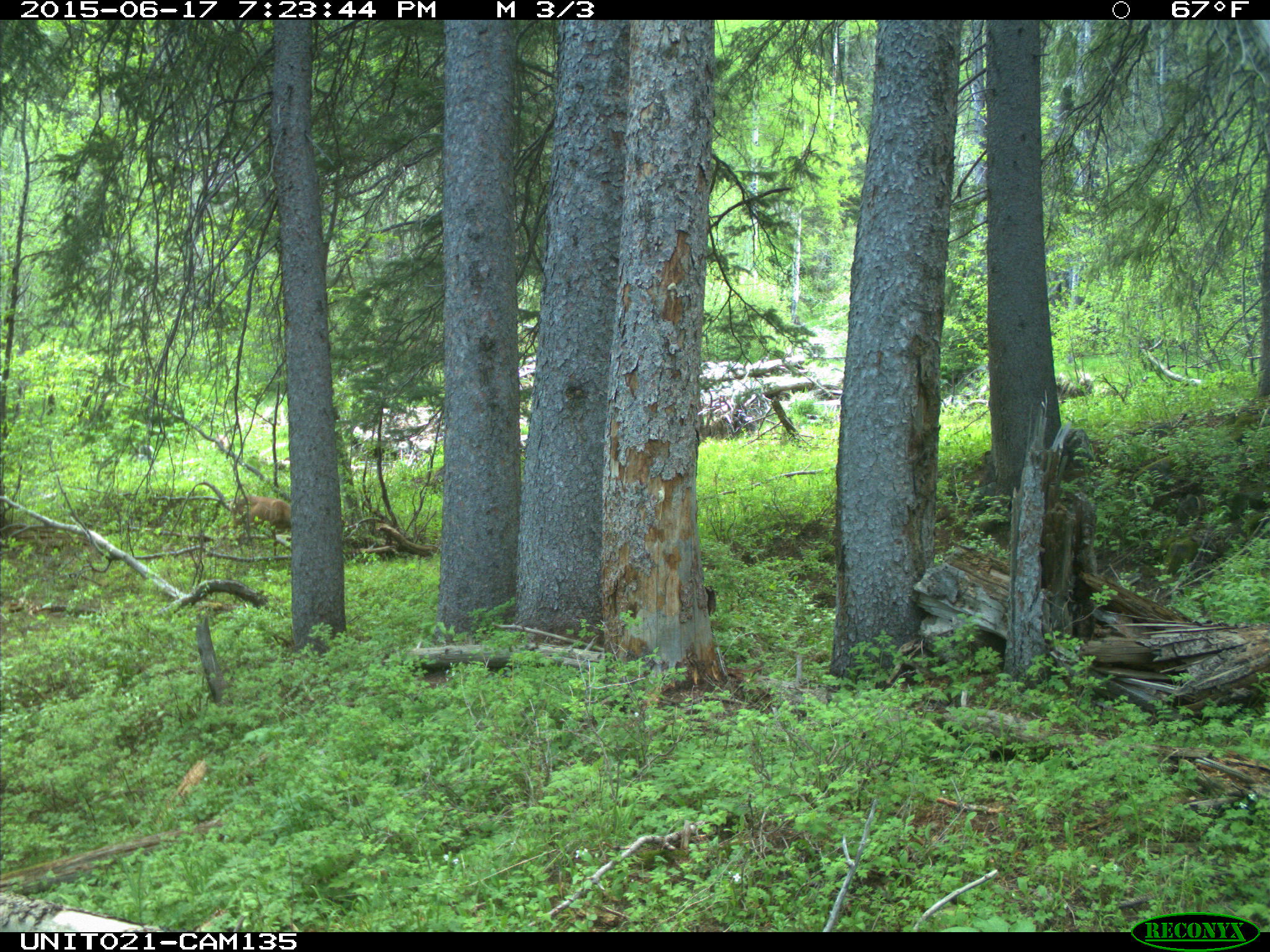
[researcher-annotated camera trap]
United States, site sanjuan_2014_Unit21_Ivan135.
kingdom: Animalia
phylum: Chordata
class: Mammalia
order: Artiodactyla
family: Cervidae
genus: Odocoileus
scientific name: Odocoileus hemionus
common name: mule deer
Odocoileus hemionus (mule deer).